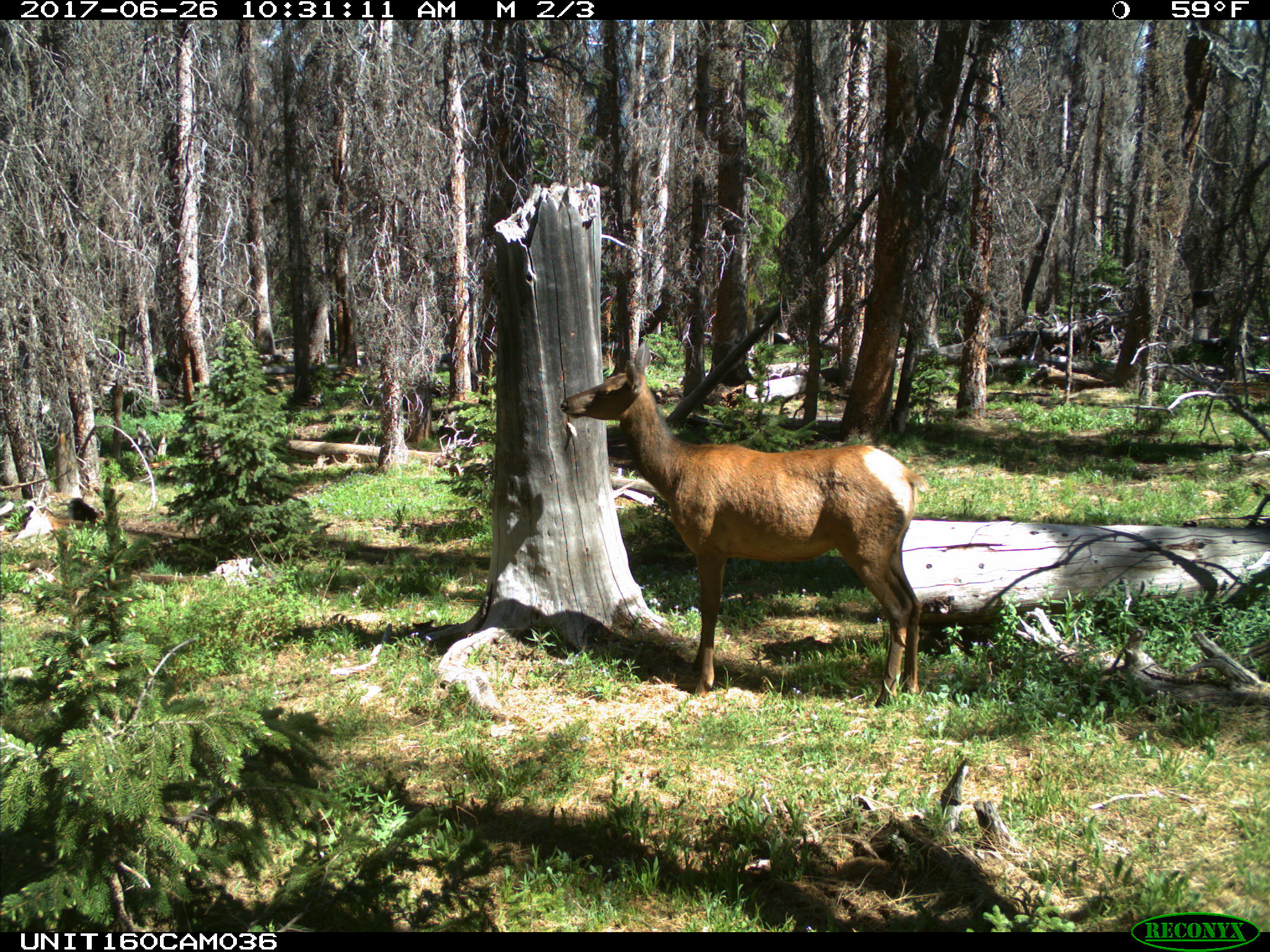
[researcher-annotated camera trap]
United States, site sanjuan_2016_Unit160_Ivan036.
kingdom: Animalia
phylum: Chordata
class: Mammalia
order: Artiodactyla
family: Cervidae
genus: Cervus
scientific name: Cervus elaphus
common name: red deer